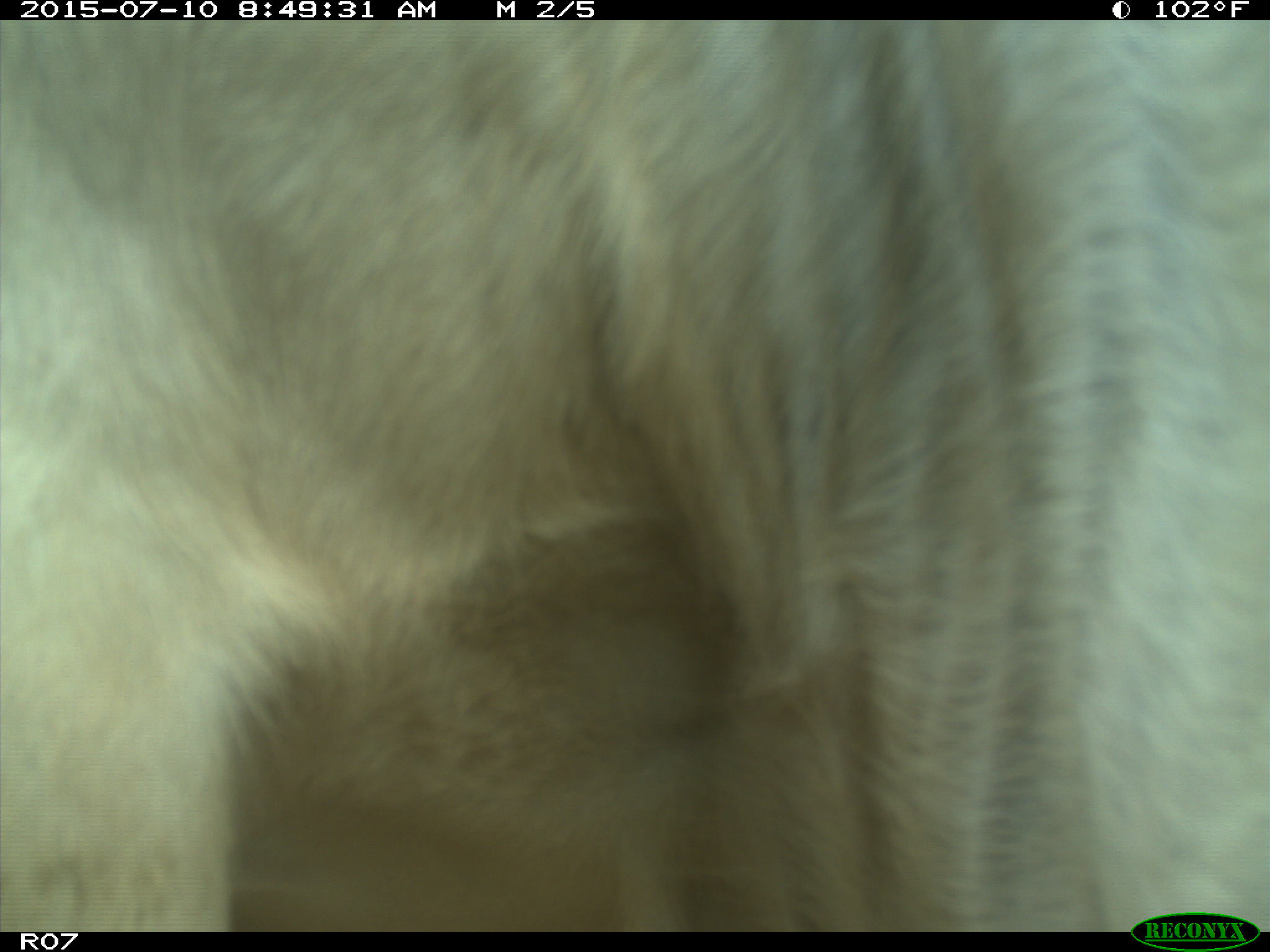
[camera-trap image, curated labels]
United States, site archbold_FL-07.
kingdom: Animalia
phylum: Chordata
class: Mammalia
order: Artiodactyla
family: Bovidae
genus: Bos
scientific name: Bos taurus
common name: domestic cow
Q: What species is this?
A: Bos taurus (domestic cow).